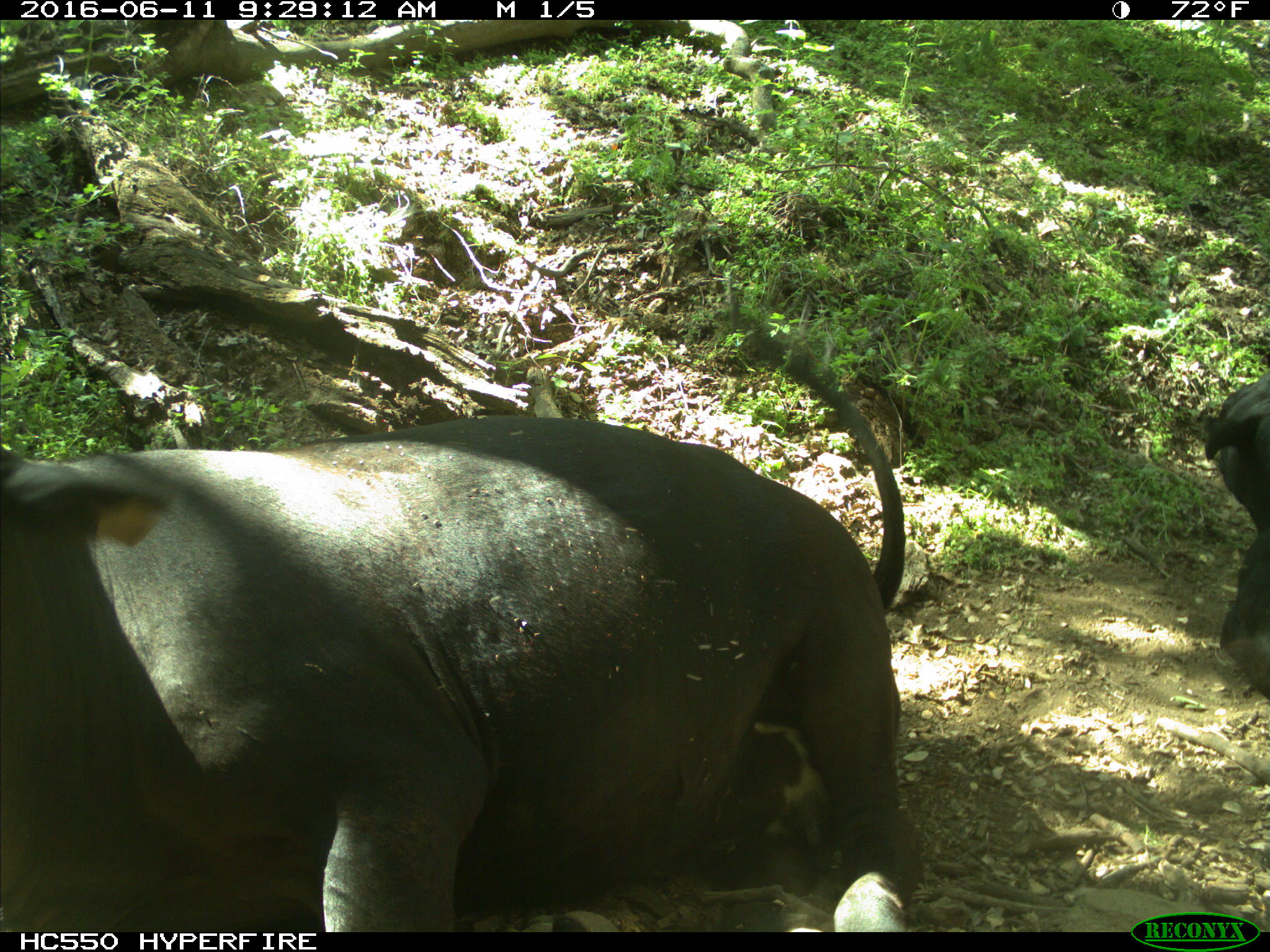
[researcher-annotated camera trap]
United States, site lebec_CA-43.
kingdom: Animalia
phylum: Chordata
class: Mammalia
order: Artiodactyla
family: Bovidae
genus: Bos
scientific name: Bos taurus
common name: domestic cow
Bos taurus (domestic cow).